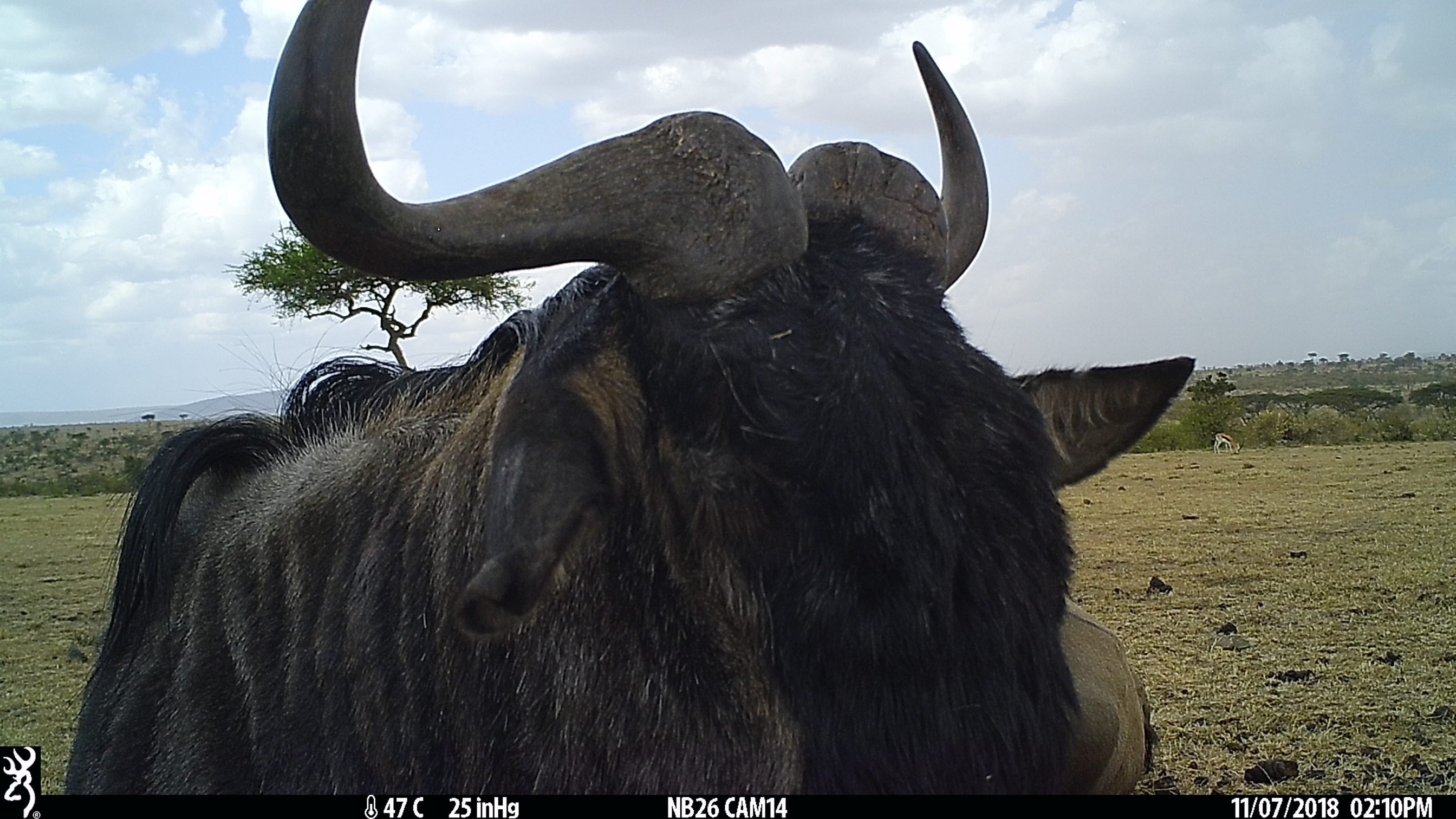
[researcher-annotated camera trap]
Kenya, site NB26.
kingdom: Animalia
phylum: Chordata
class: Mammalia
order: Artiodactyla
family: Bovidae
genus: Connochaetes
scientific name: Connochaetes taurinus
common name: blue wildebeest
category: wildebeest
Wildebeest (blue wildebeest) (Connochaetes taurinus).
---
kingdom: Animalia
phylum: Chordata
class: Mammalia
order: Artiodactyla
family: Bovidae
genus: Eudorcas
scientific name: Eudorcas thomsonii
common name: thomon's gazelle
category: gazelle thomsons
Gazelle thomsons (thomon's gazelle) (Eudorcas thomsonii).